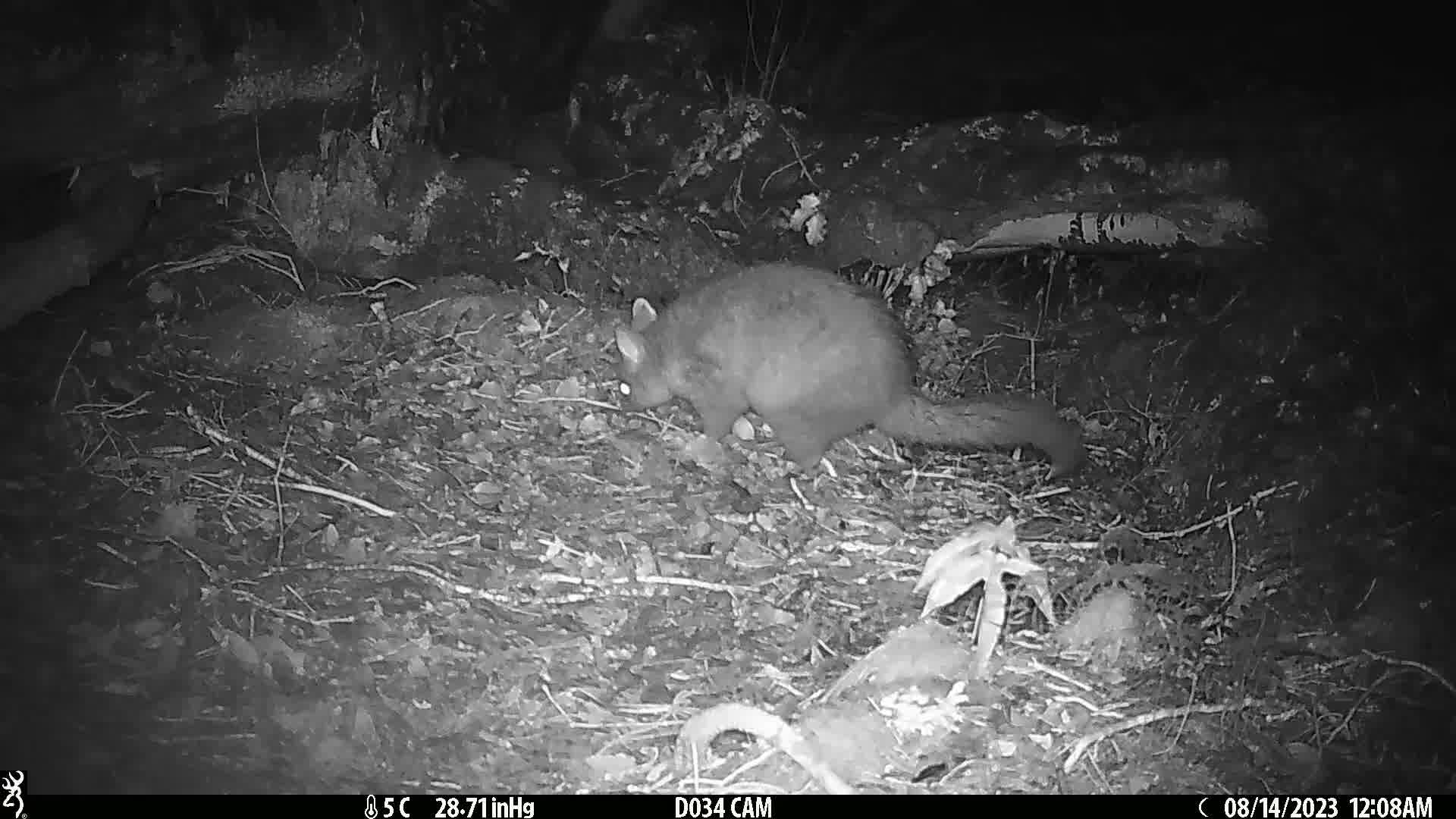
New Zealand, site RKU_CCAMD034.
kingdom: Animalia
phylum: Chordata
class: Mammalia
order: Diprotodontia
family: Phalangeridae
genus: Trichosurus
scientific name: Trichosurus vulpecula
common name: common brushtail possum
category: possum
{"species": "possum (common brushtail possum) (Trichosurus vulpecula)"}